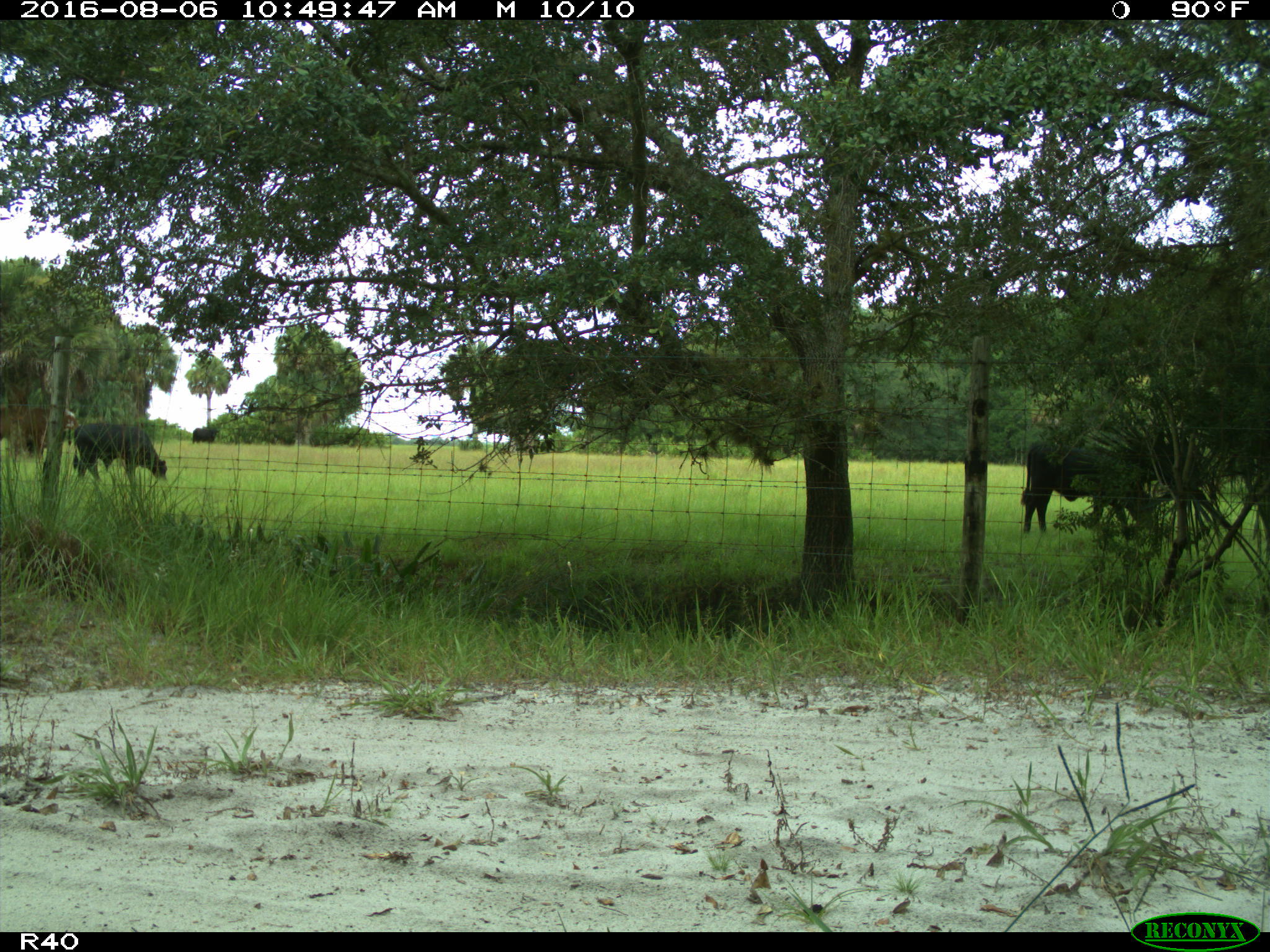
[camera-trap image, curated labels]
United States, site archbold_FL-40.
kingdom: Animalia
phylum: Chordata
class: Mammalia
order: Artiodactyla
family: Bovidae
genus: Bos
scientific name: Bos taurus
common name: domestic cow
Bos taurus (domestic cow).